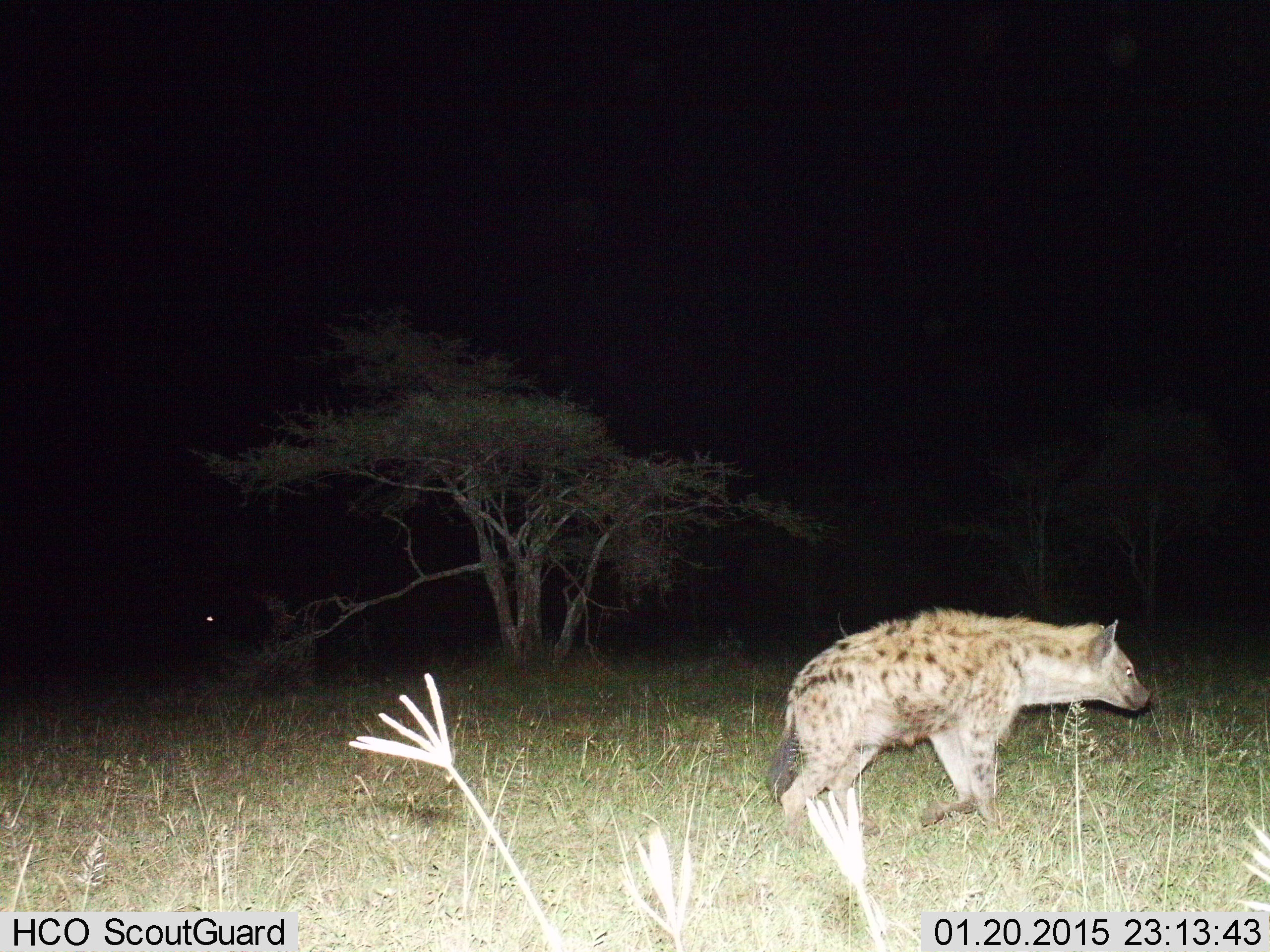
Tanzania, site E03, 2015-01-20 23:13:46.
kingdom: Animalia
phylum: Chordata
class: Mammalia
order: Carnivora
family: Hyaenidae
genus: Crocuta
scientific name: Crocuta crocuta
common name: spotted hyena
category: hyenaspotted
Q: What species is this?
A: Hyenaspotted (spotted hyena) (Crocuta crocuta).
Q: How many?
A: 1.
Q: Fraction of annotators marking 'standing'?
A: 10%.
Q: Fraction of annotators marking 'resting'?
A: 0%.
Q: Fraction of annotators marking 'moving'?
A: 90%.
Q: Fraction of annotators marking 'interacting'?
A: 0%.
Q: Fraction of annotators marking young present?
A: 0%.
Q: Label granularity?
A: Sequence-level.